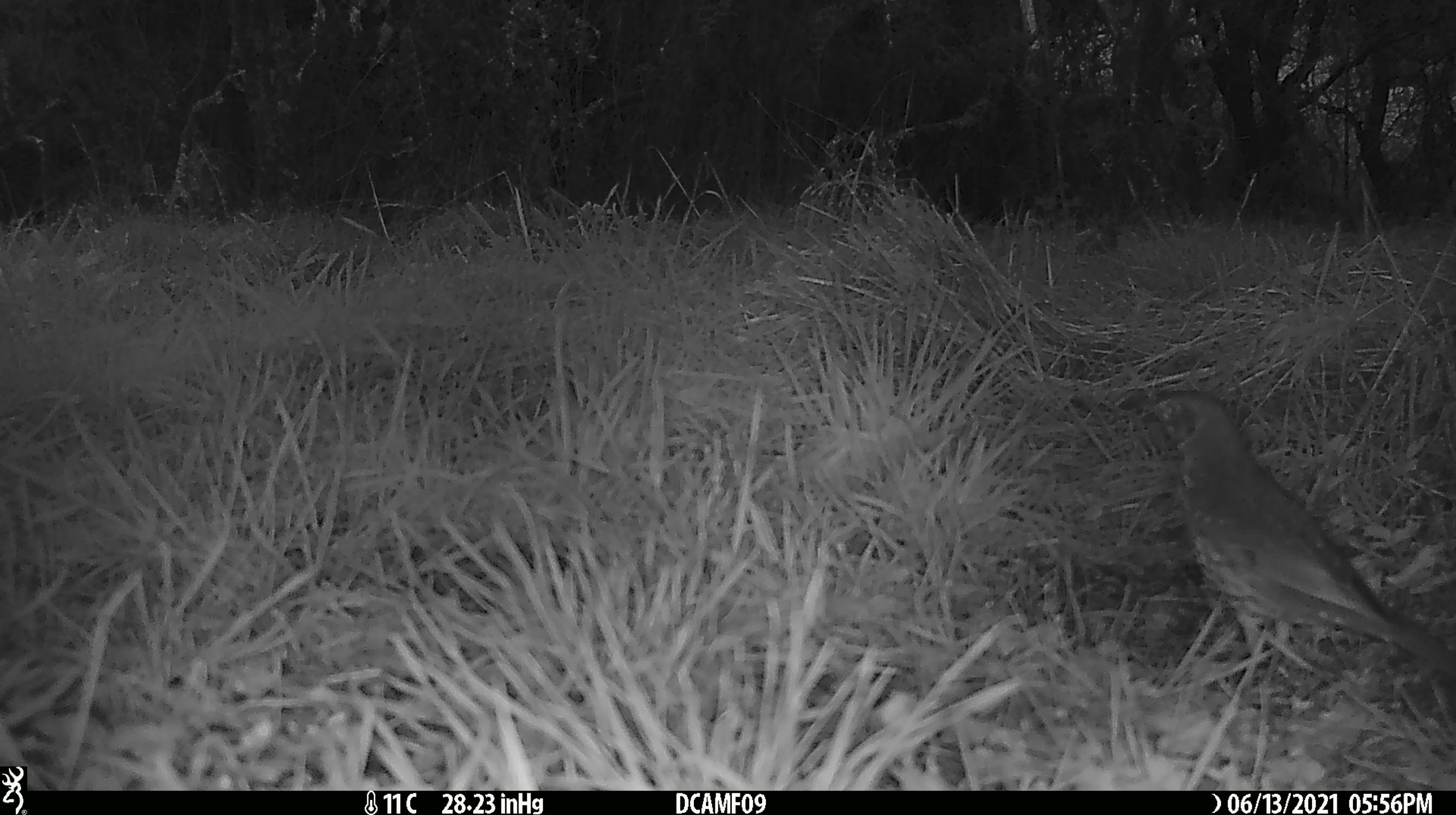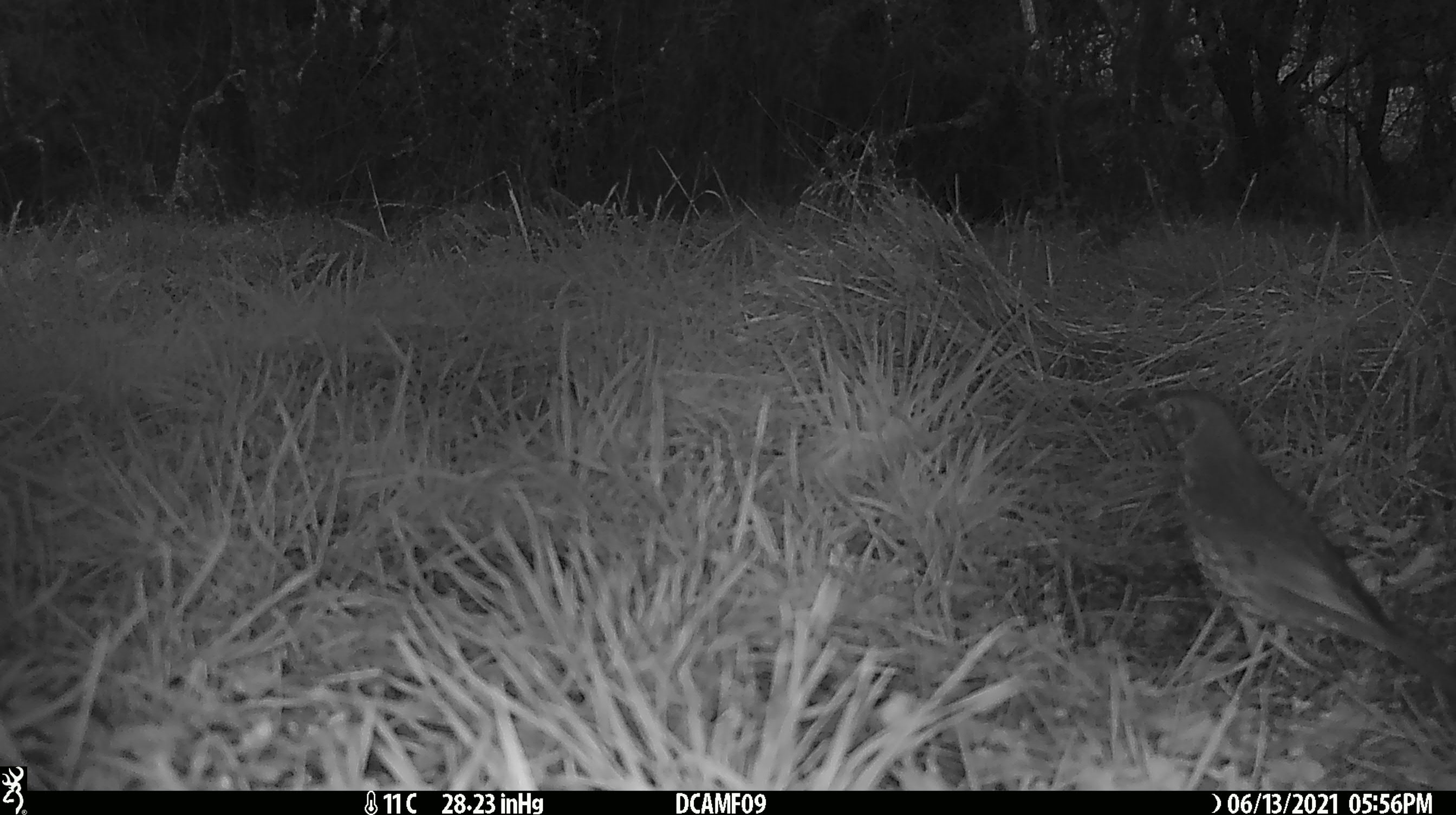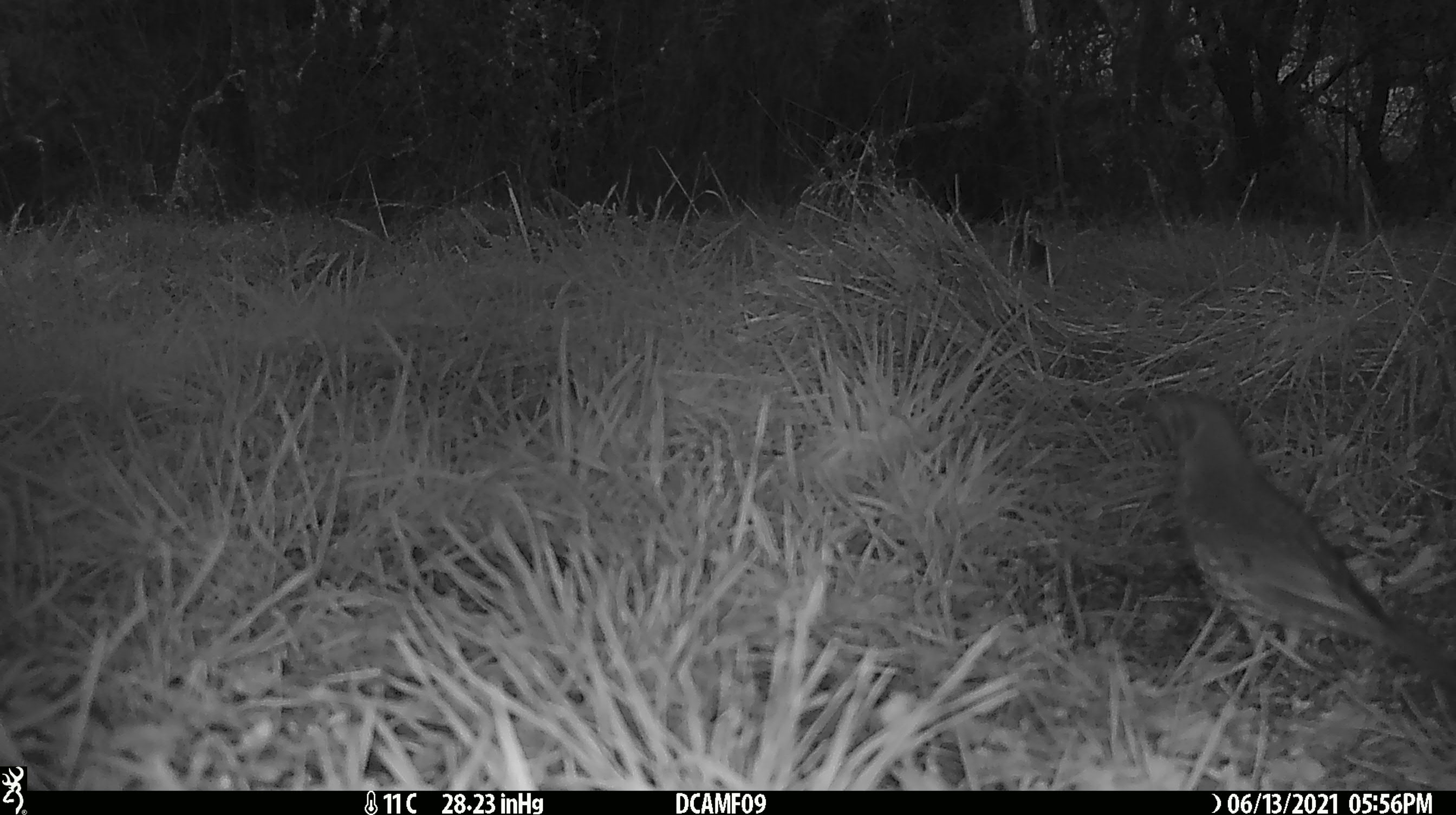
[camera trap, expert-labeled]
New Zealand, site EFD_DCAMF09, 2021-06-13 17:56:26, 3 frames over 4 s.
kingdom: Animalia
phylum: Chordata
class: Aves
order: Passeriformes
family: Turdidae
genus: Turdus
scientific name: Turdus philomelos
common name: song thrush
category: thrush